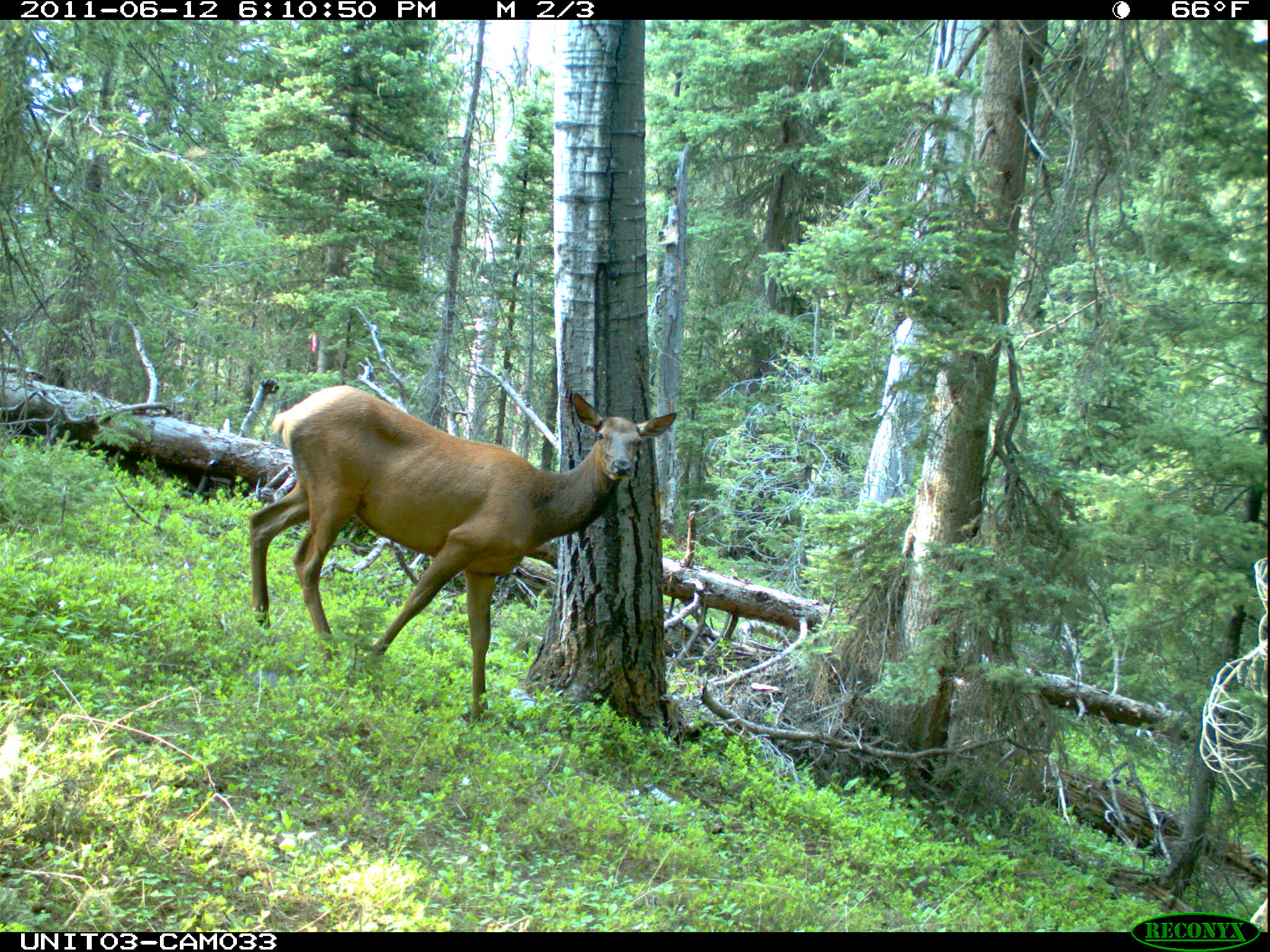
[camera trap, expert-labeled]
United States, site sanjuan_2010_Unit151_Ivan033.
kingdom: Animalia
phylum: Chordata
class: Mammalia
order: Artiodactyla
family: Cervidae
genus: Cervus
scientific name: Cervus elaphus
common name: red deer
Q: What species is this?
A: Cervus elaphus (red deer).